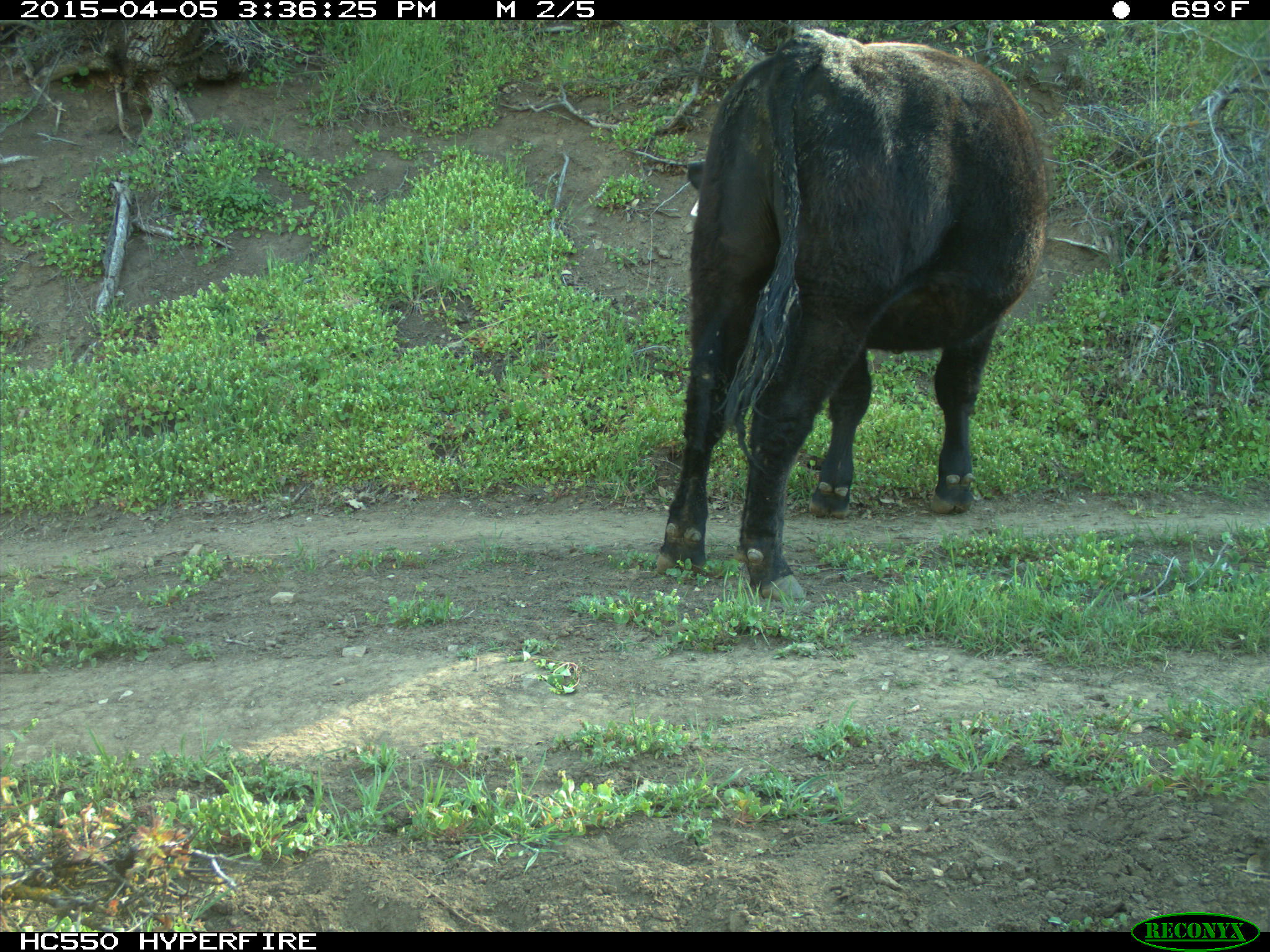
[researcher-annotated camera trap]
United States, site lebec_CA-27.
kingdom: Animalia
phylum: Chordata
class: Mammalia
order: Artiodactyla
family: Bovidae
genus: Bos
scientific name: Bos taurus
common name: domestic cow